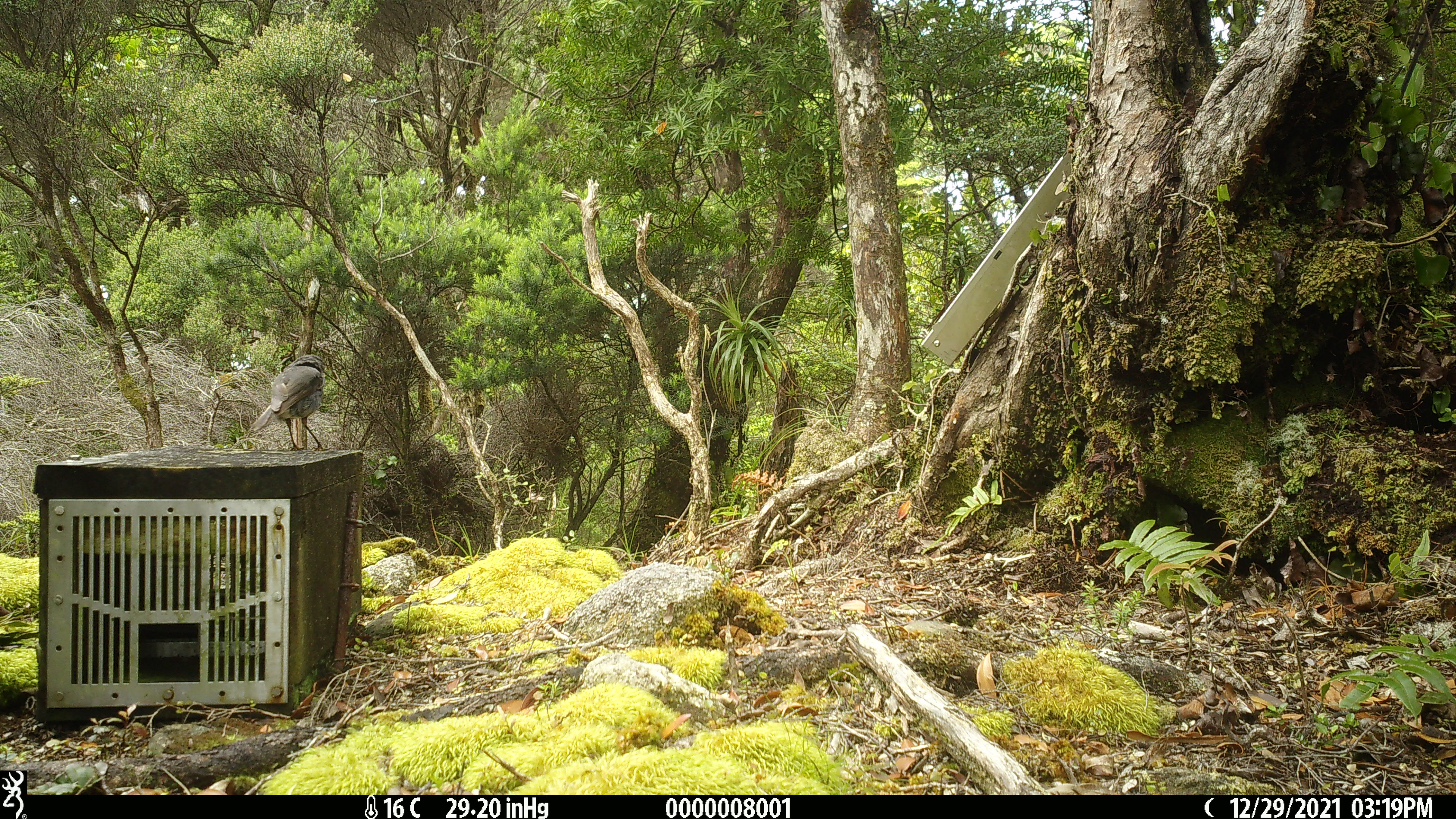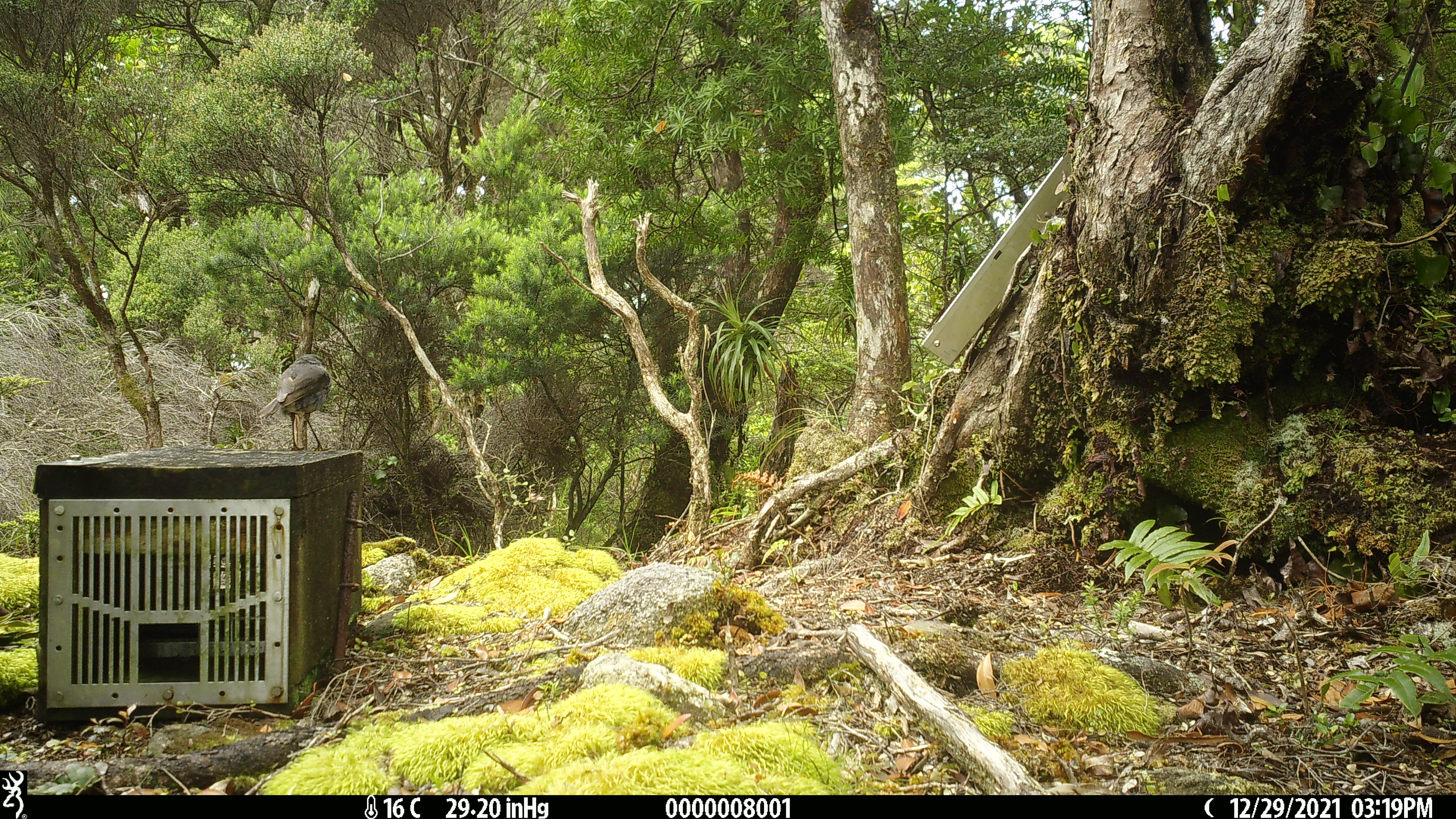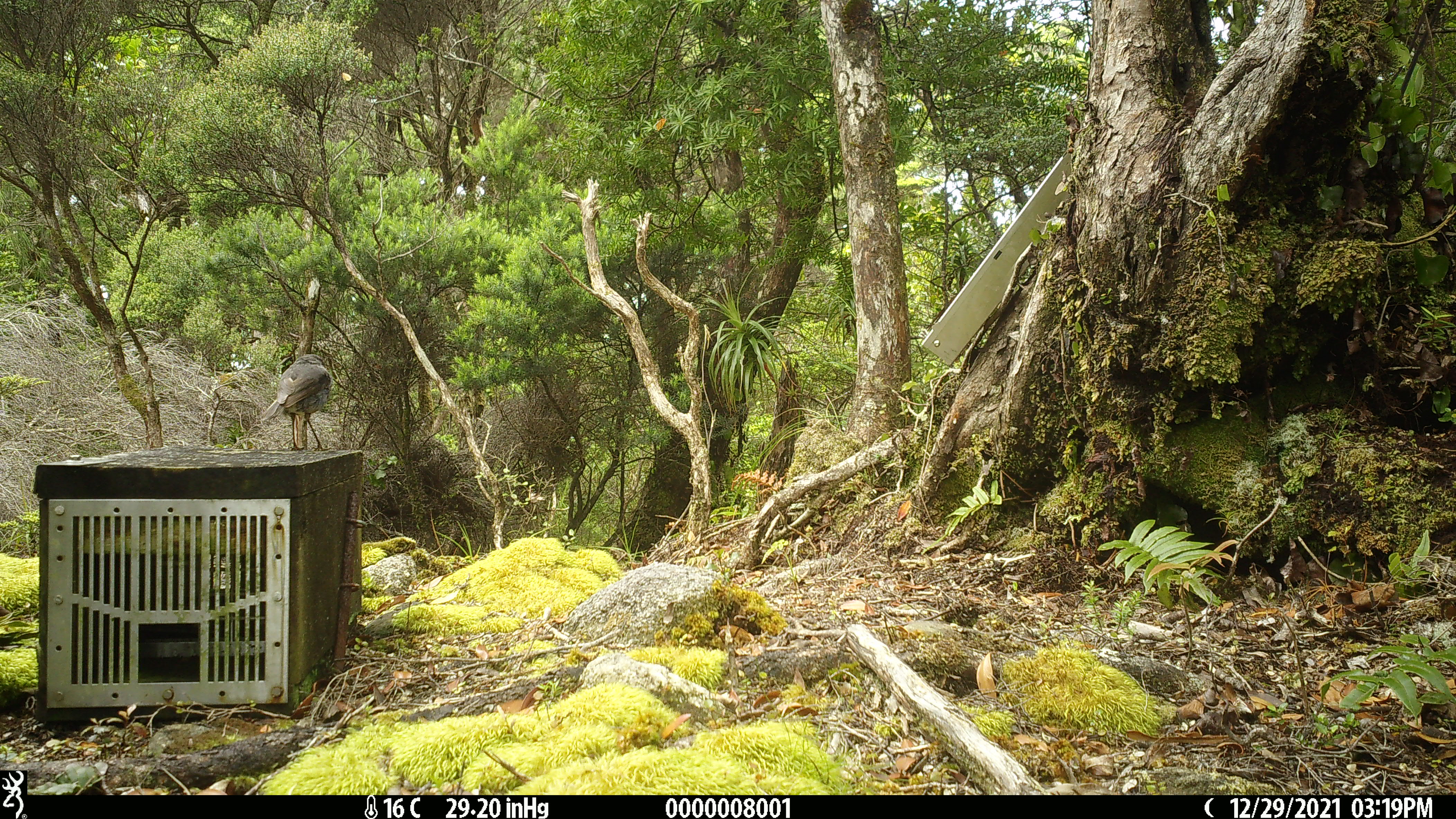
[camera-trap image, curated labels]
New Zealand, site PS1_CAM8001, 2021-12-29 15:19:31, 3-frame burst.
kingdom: Animalia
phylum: Chordata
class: Aves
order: Passeriformes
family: Petroicidae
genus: Petroica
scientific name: Petroica australis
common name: new zealand robin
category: robin